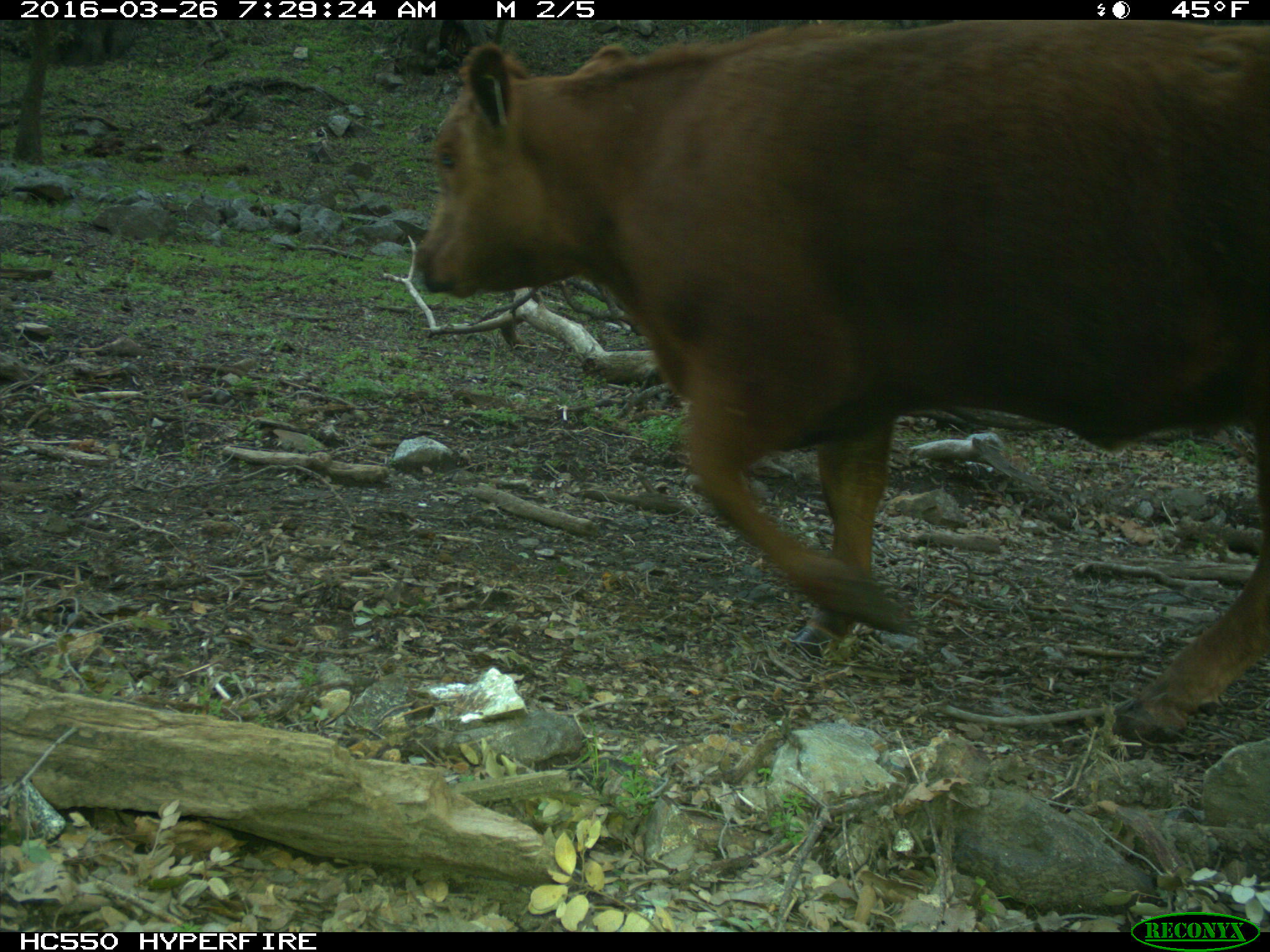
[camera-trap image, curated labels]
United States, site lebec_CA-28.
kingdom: Animalia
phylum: Chordata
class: Mammalia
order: Artiodactyla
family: Bovidae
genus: Bos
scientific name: Bos taurus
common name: domestic cow